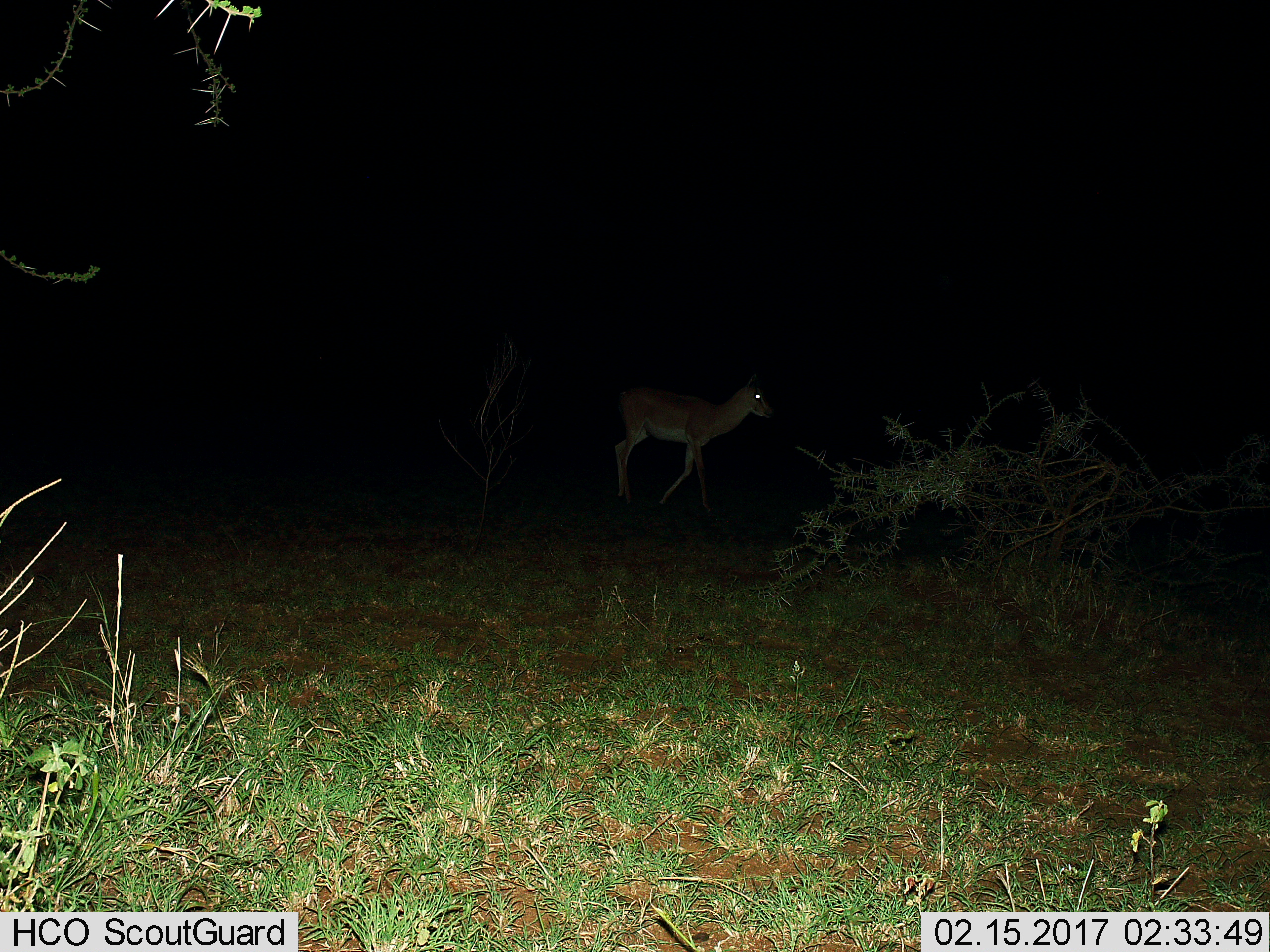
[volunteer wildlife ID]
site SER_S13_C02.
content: unidentified animal